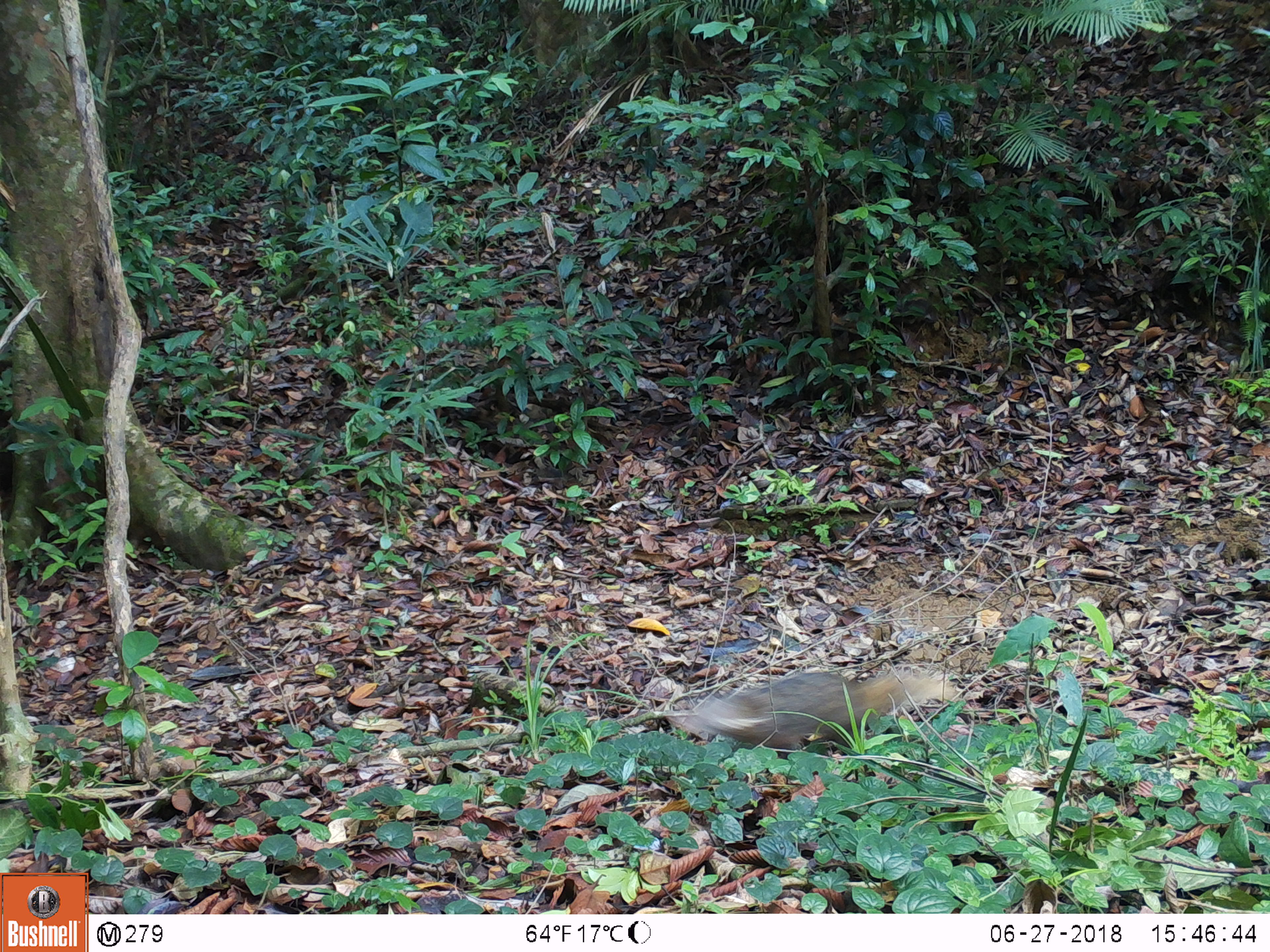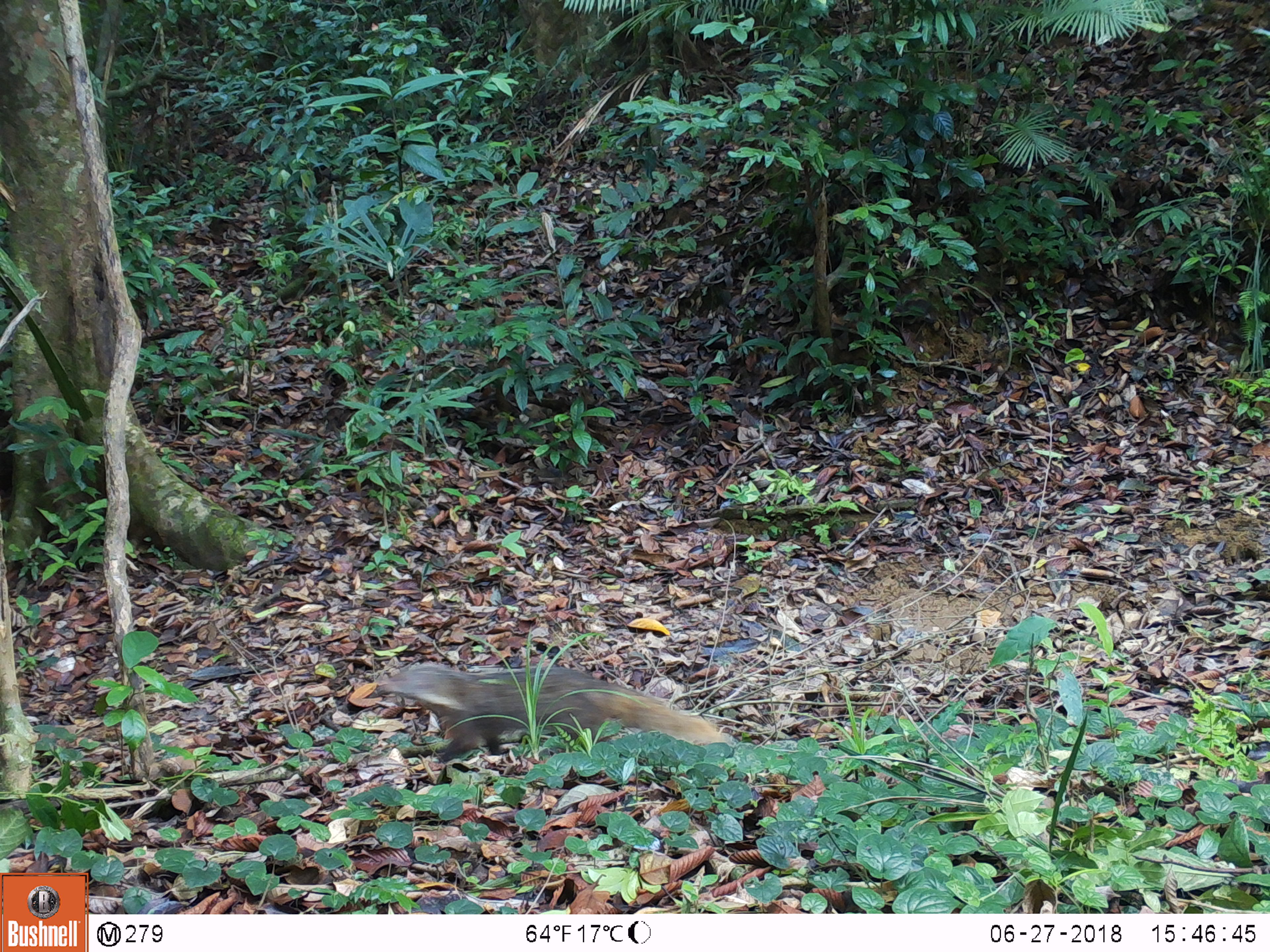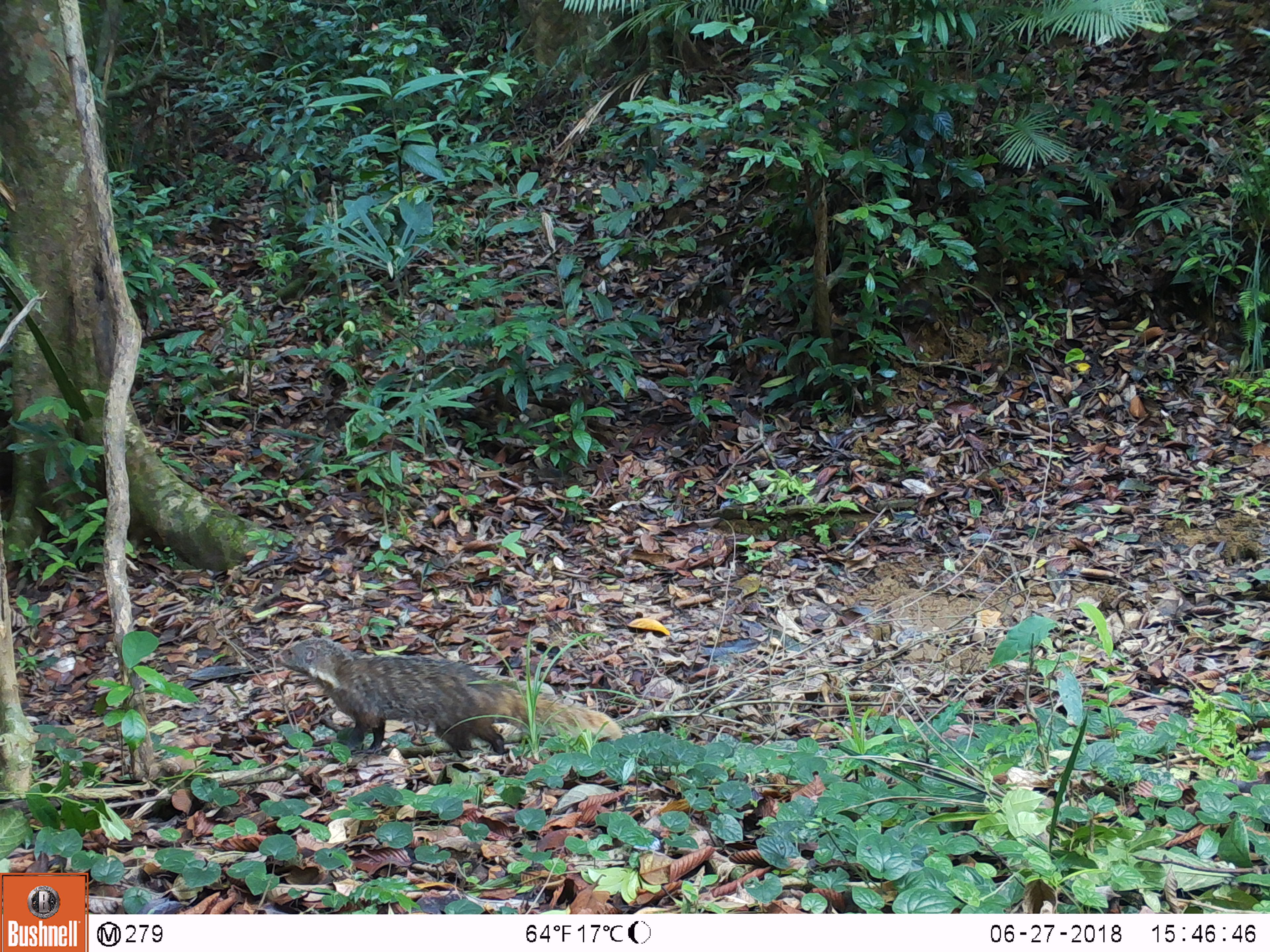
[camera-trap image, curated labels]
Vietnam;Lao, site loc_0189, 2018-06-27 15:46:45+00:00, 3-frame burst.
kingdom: Animalia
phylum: Chordata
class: Mammalia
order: Carnivora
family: Herpestidae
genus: Urva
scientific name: Urva urva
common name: crab-eating mongoose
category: crab eating mongoose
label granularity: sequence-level